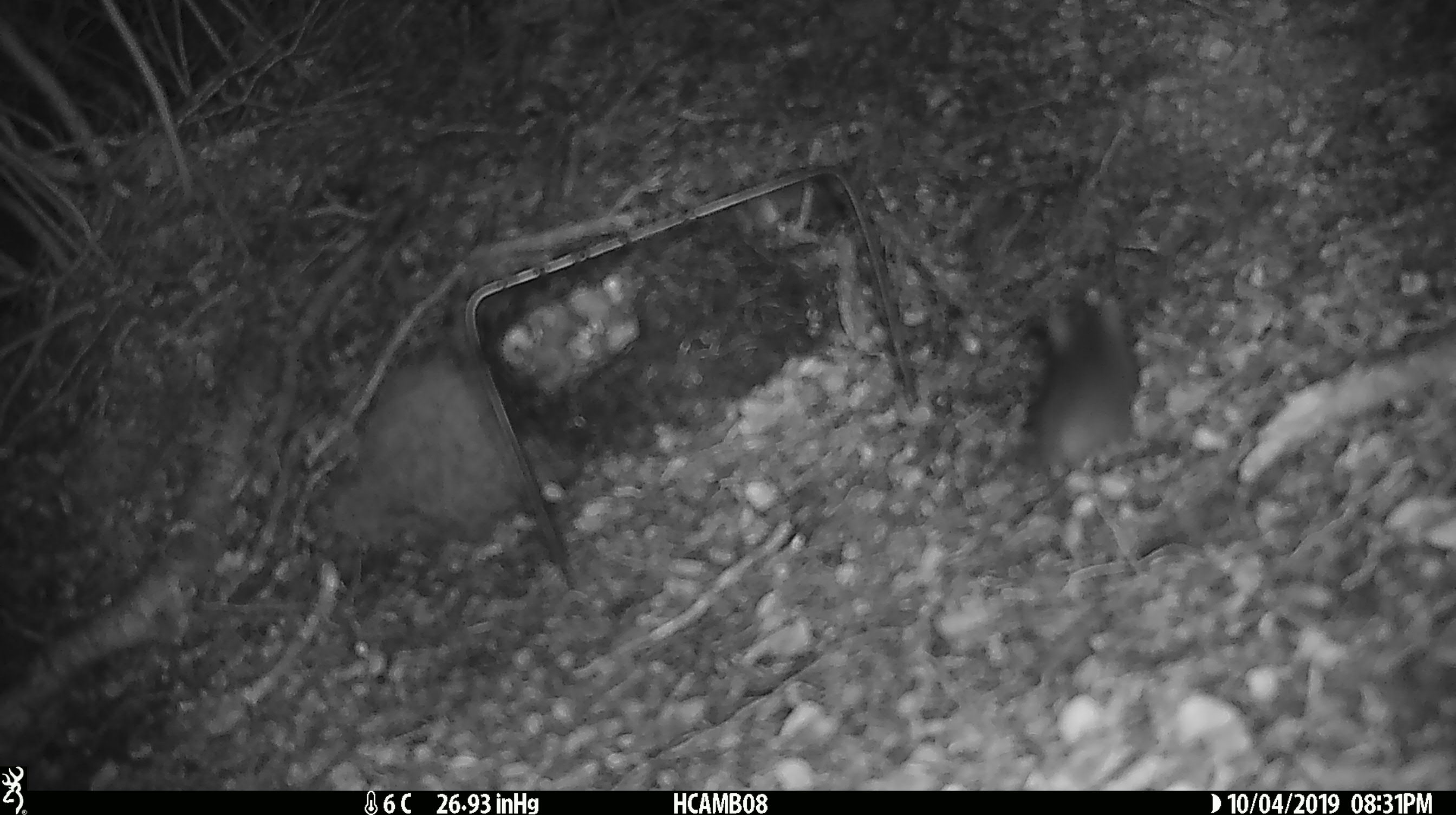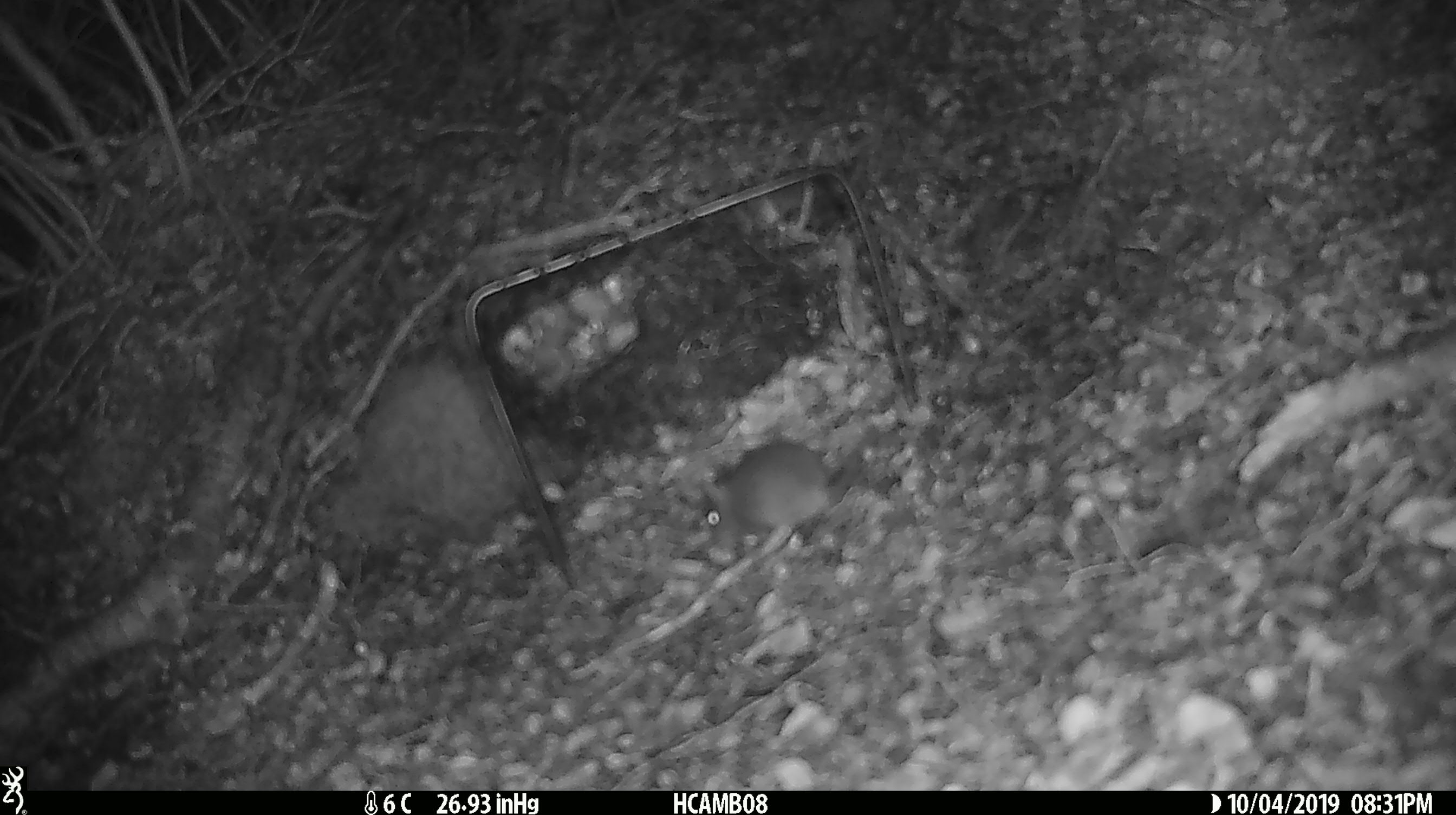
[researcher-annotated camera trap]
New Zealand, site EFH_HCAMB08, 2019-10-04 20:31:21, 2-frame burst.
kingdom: Animalia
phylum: Chordata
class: Mammalia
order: Rodentia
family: Muridae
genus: Mus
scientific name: Mus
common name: mouse